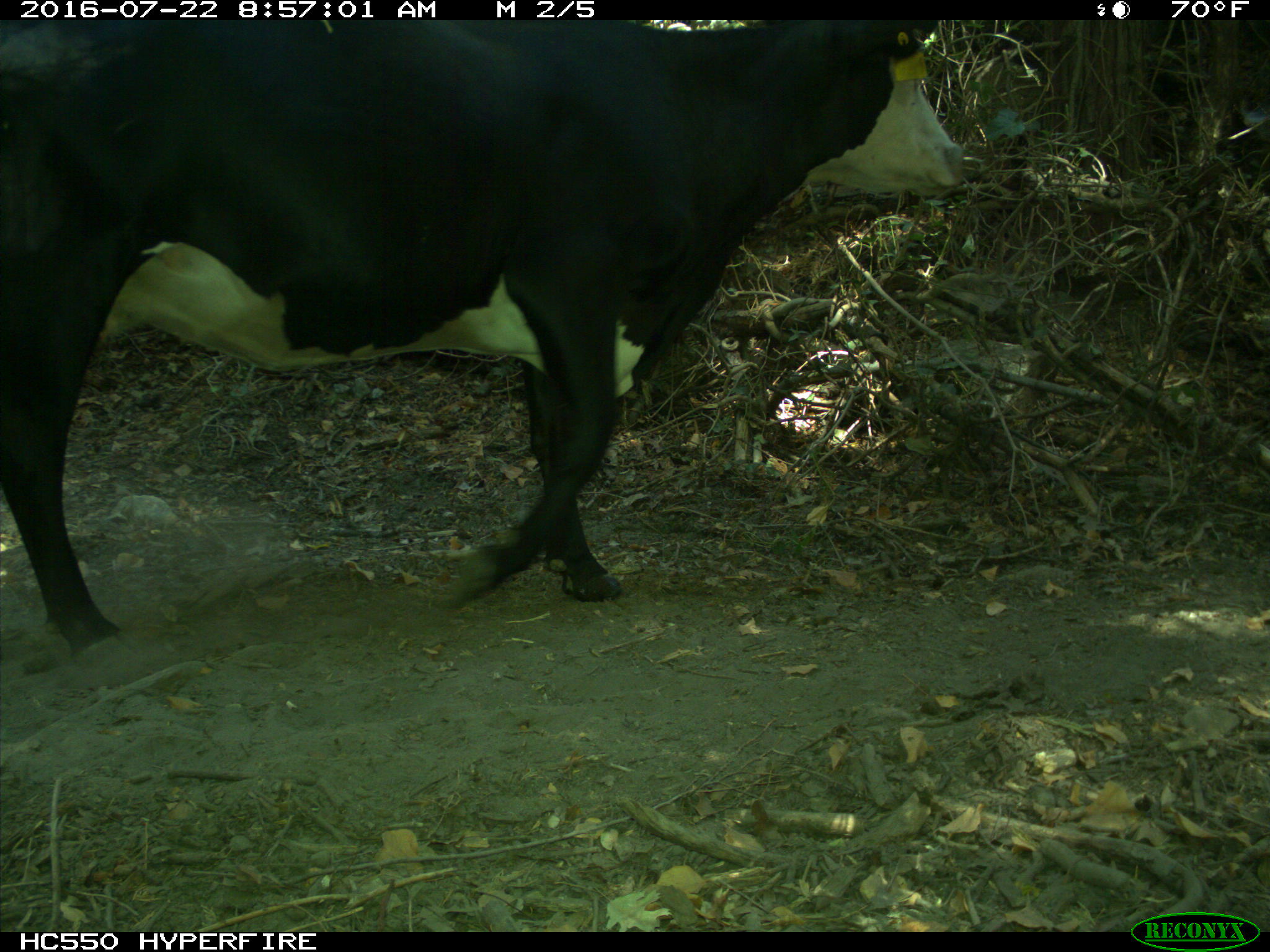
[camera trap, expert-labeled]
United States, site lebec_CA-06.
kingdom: Animalia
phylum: Chordata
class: Mammalia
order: Artiodactyla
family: Bovidae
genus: Bos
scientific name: Bos taurus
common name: domestic cow